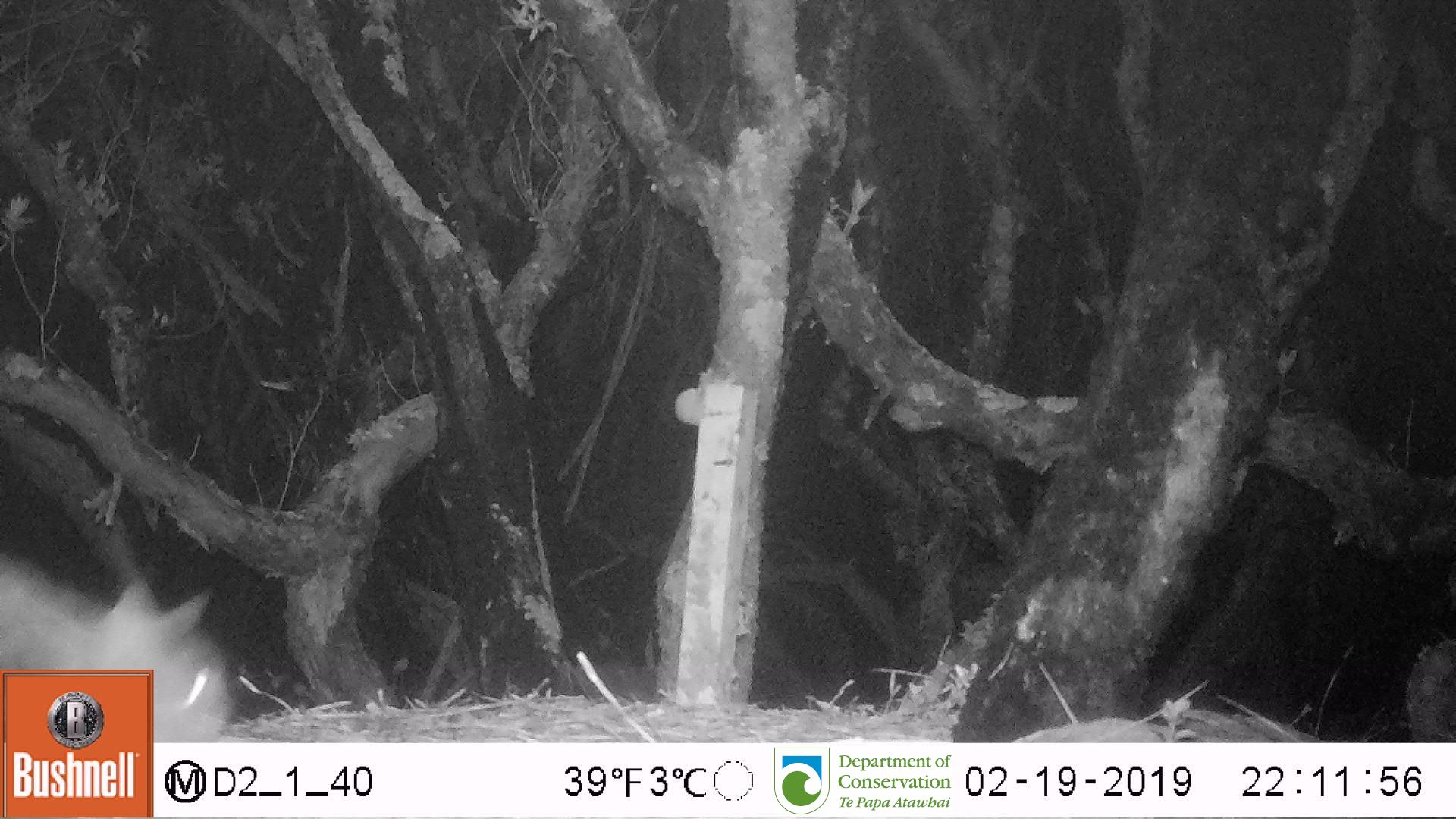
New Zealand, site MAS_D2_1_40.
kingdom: Animalia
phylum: Chordata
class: Mammalia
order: Carnivora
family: Felidae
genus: Felis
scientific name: Felis catus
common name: domestic cat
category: cat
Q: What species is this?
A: Cat (domestic cat) (Felis catus).